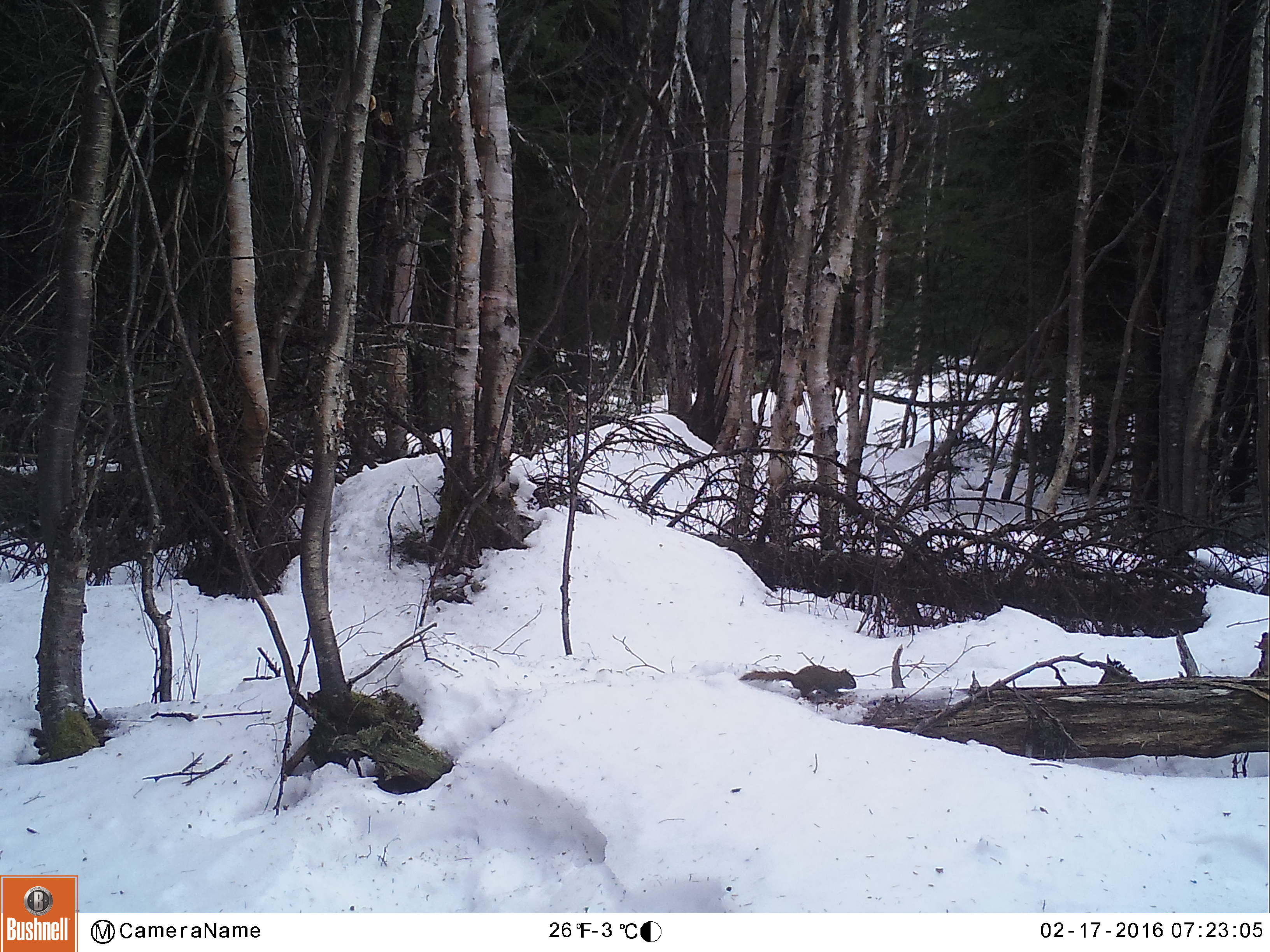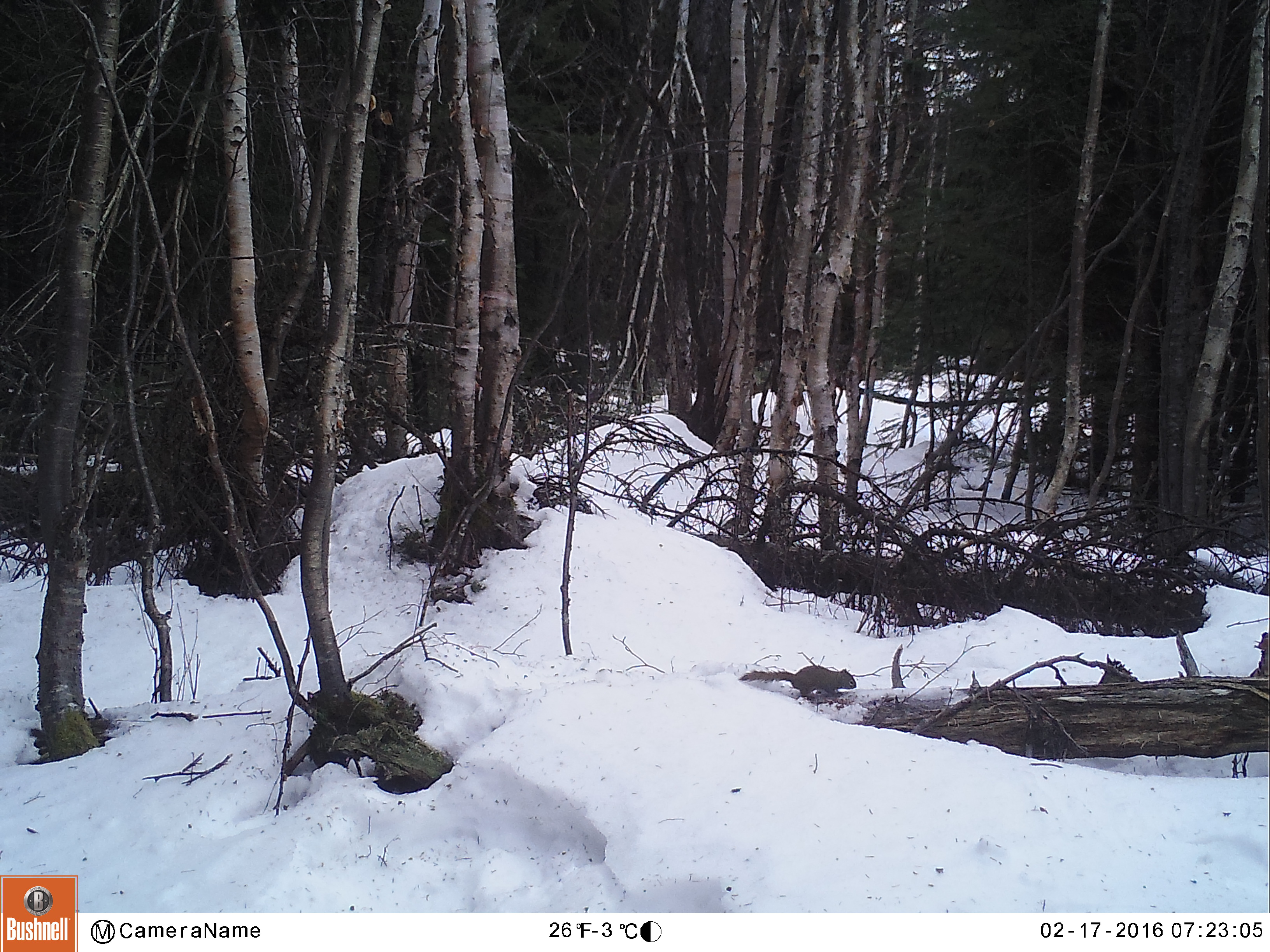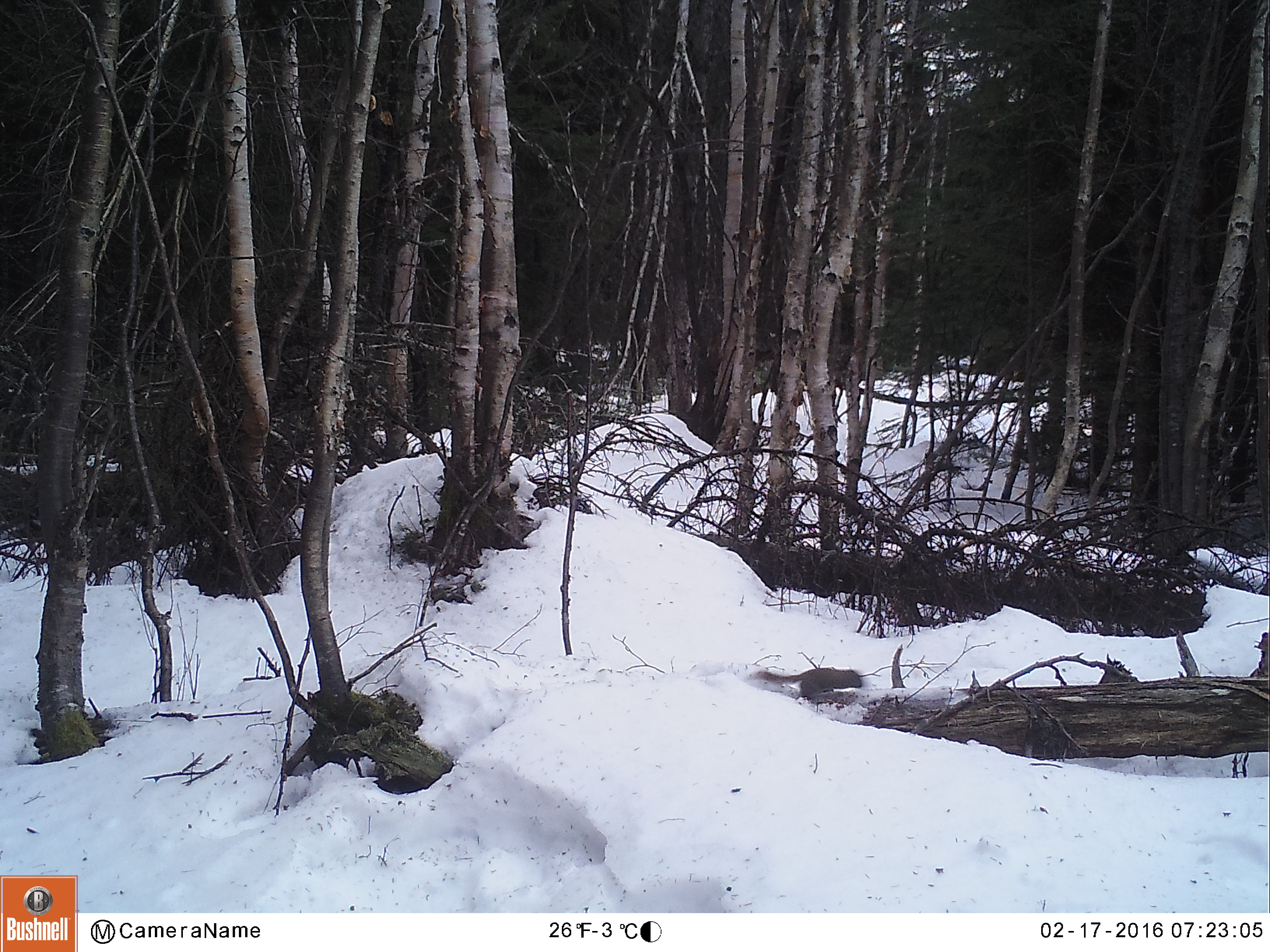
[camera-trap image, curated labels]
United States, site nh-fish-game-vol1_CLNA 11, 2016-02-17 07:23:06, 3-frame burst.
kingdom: Animalia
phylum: Chordata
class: Mammalia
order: Rodentia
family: Sciuridae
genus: Tamiasciurus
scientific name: Tamiasciurus hudsonicus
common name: red squirrel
Red squirrel (Tamiasciurus hudsonicus).